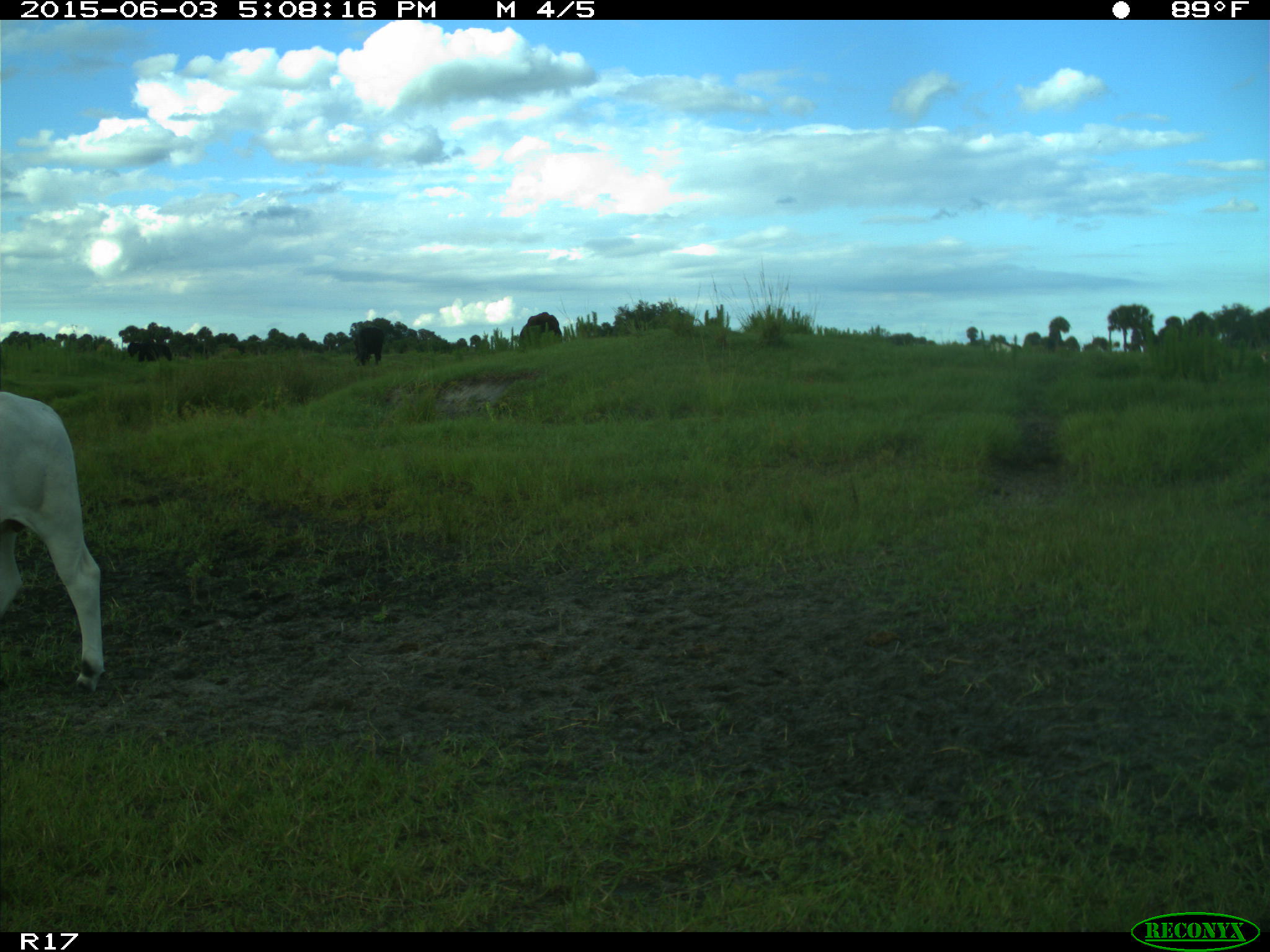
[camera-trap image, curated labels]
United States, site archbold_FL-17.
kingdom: Animalia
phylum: Chordata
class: Mammalia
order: Artiodactyla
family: Bovidae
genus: Bos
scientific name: Bos taurus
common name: domestic cow